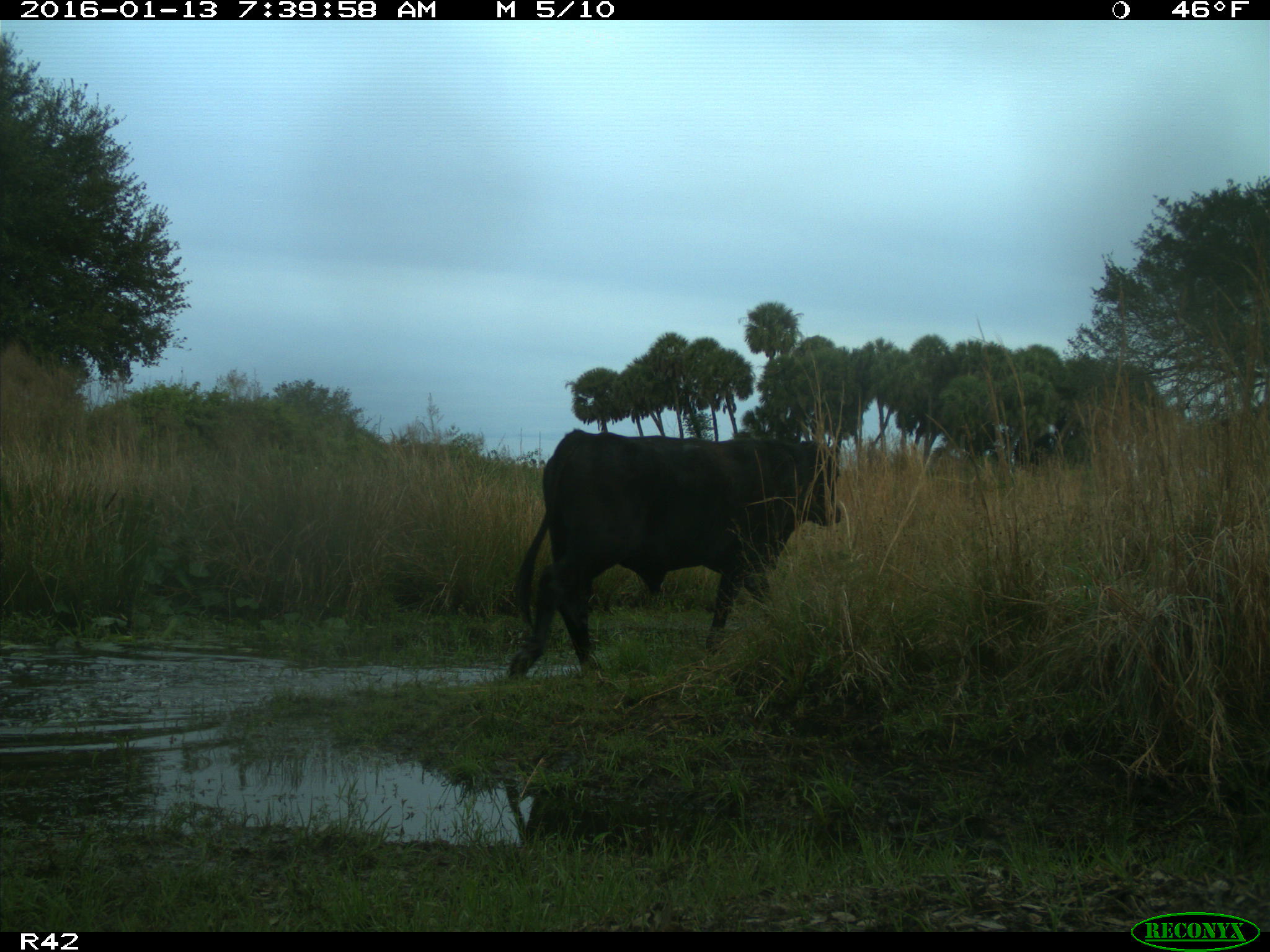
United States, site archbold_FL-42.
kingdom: Animalia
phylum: Chordata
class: Mammalia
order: Artiodactyla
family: Bovidae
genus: Bos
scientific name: Bos taurus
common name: domestic cow